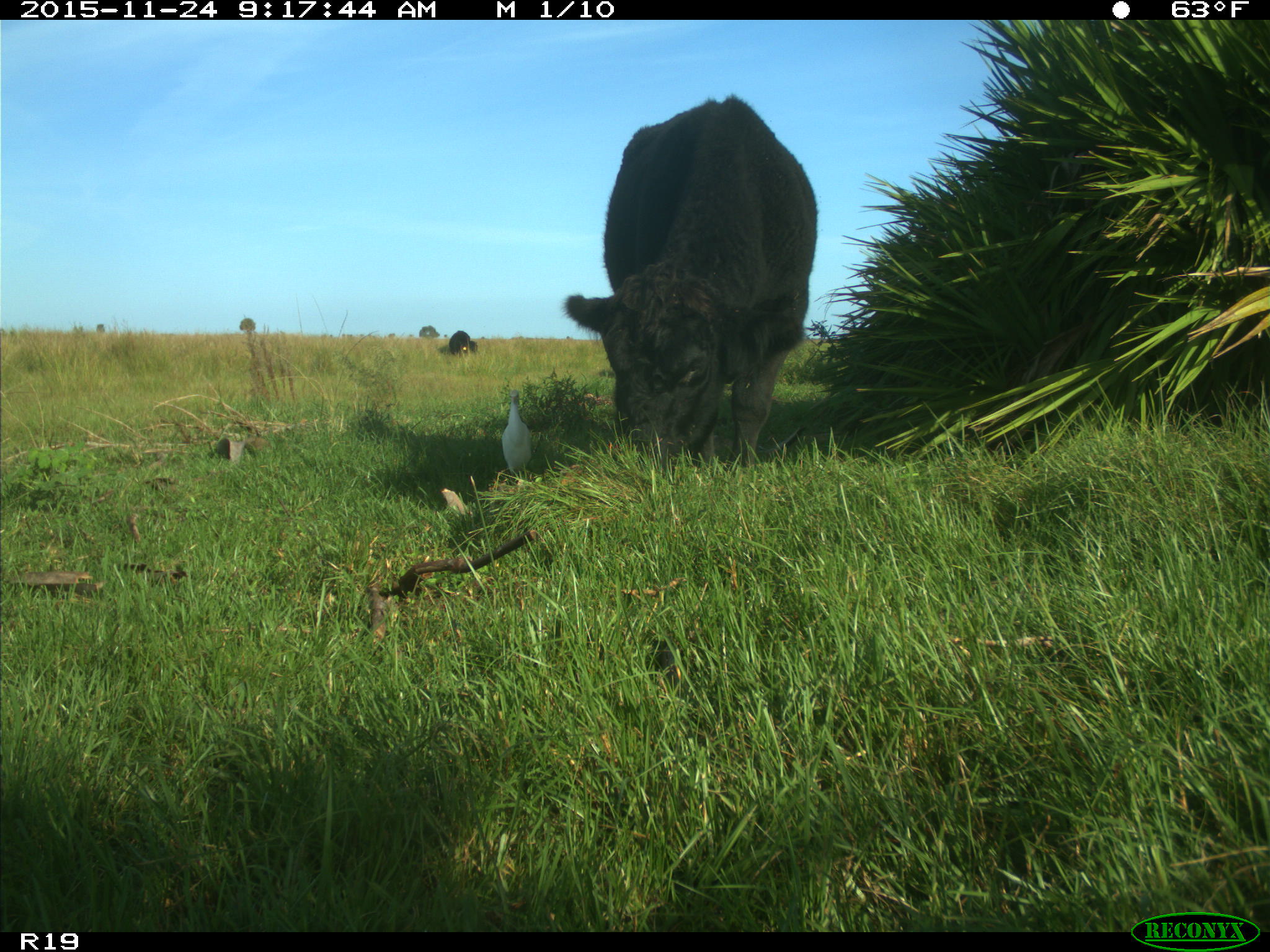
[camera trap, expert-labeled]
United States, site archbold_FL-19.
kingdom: Animalia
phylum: Chordata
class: Mammalia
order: Artiodactyla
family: Bovidae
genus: Bos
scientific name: Bos taurus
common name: domestic cow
Bos taurus (domestic cow).